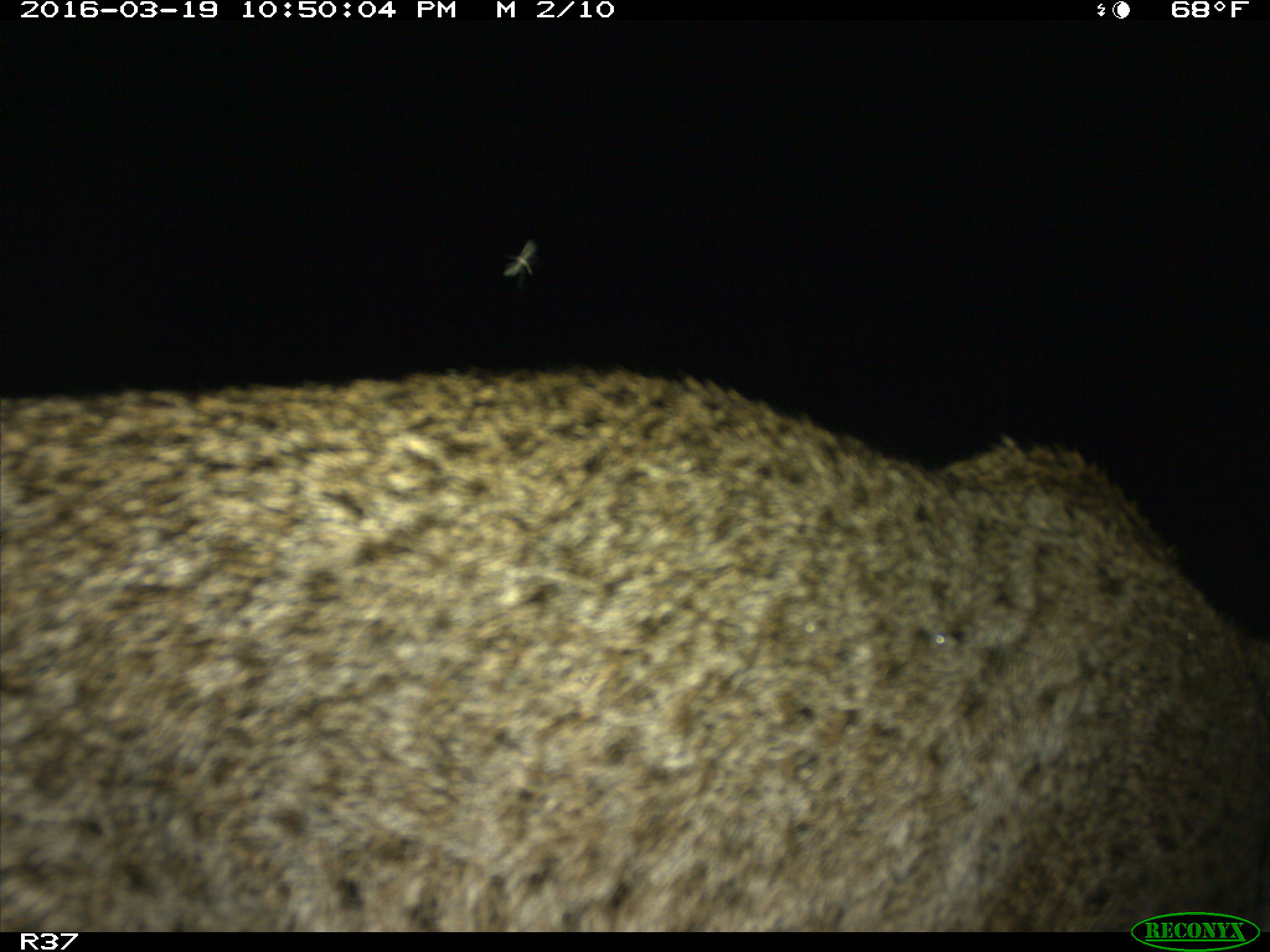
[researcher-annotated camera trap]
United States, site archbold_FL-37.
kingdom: Animalia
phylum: Chordata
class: Mammalia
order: Carnivora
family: Felidae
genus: Lynx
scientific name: Lynx rufus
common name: bobcat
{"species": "Lynx rufus (bobcat)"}